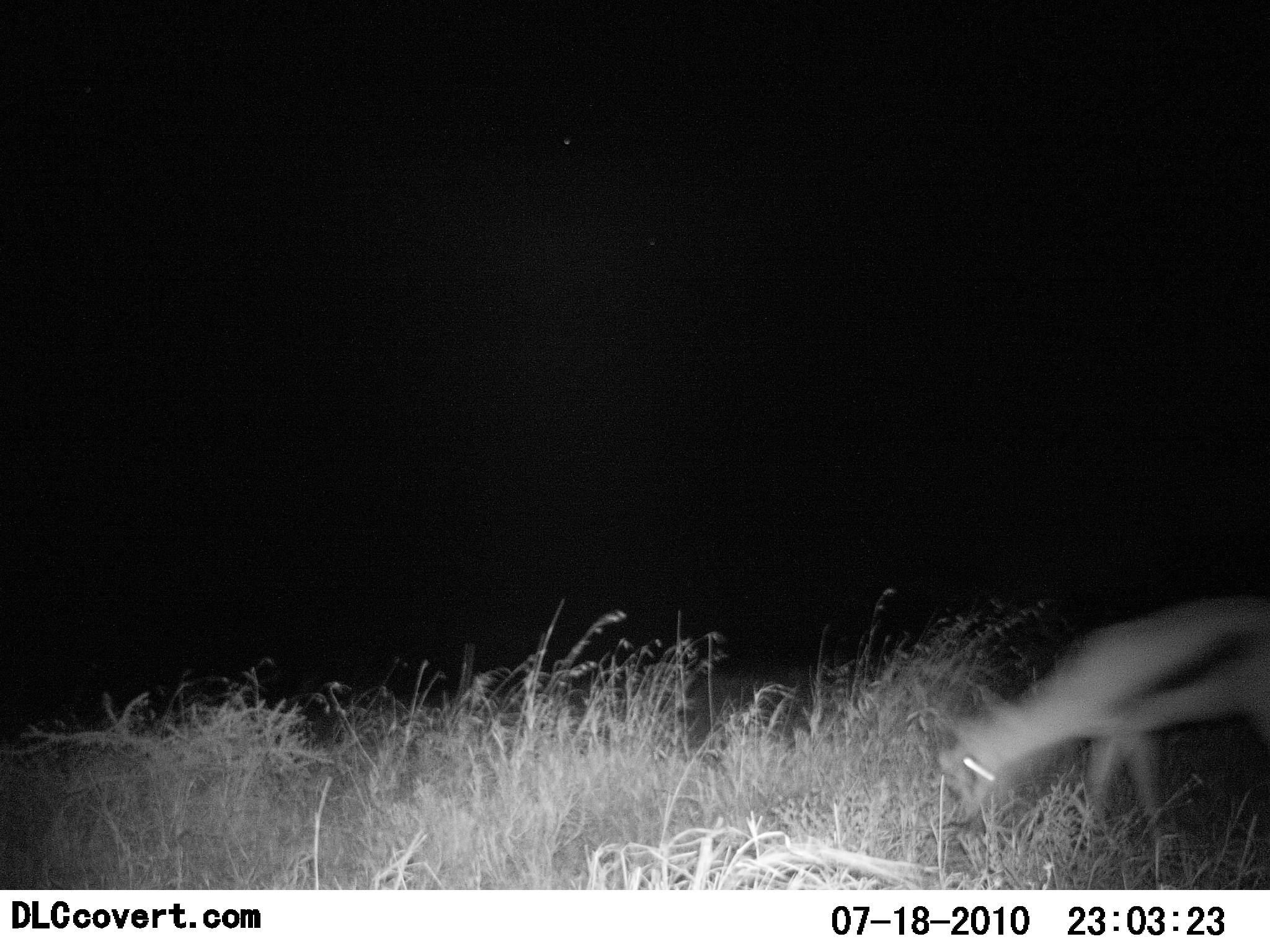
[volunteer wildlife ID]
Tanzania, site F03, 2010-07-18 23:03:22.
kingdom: Animalia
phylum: Chordata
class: Mammalia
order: Artiodactyla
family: Bovidae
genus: Eudorcas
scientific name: Eudorcas thomsonii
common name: thomson's gazelle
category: gazellethomsons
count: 1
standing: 13%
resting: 0%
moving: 7%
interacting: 0%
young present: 0%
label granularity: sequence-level